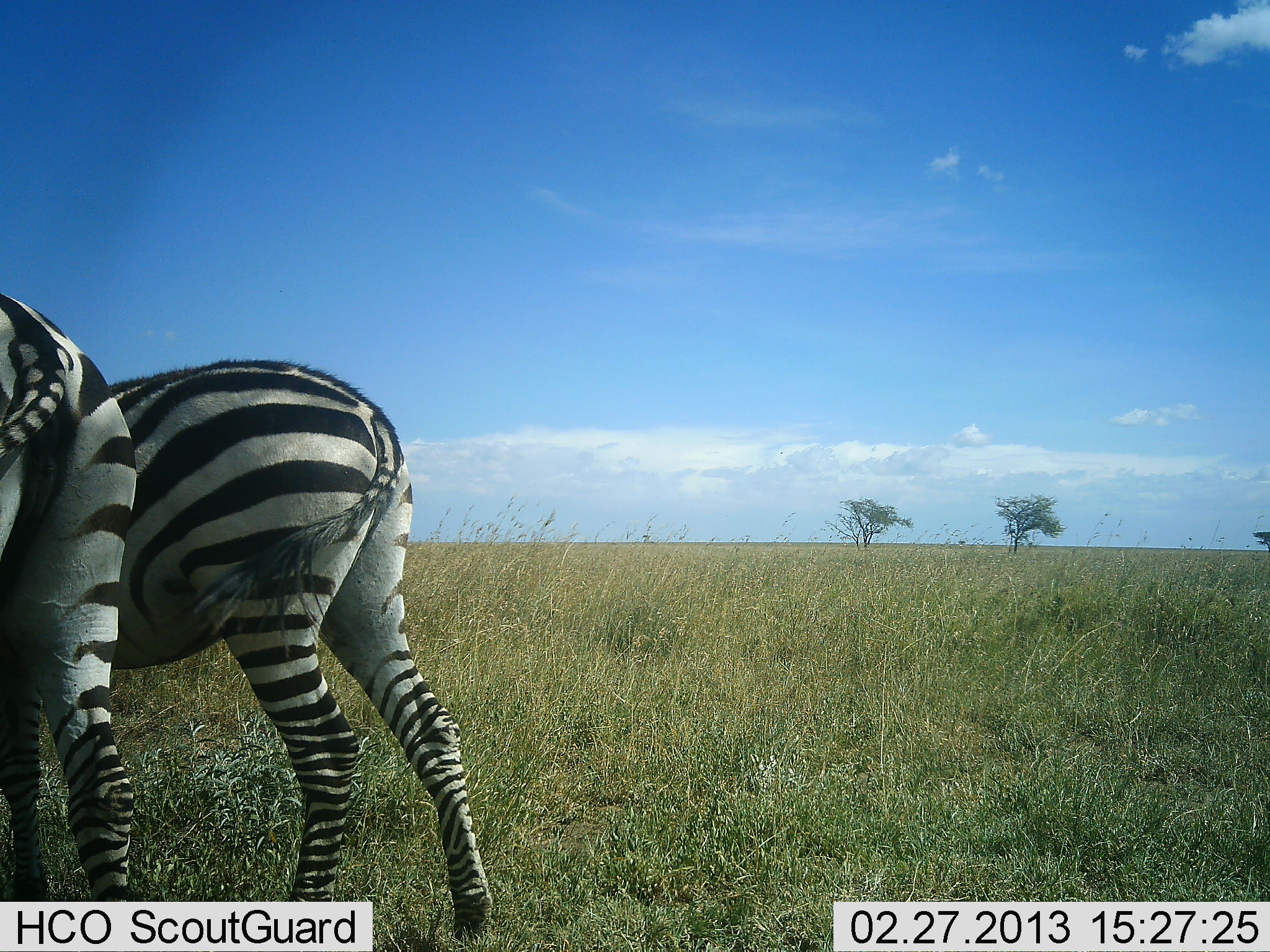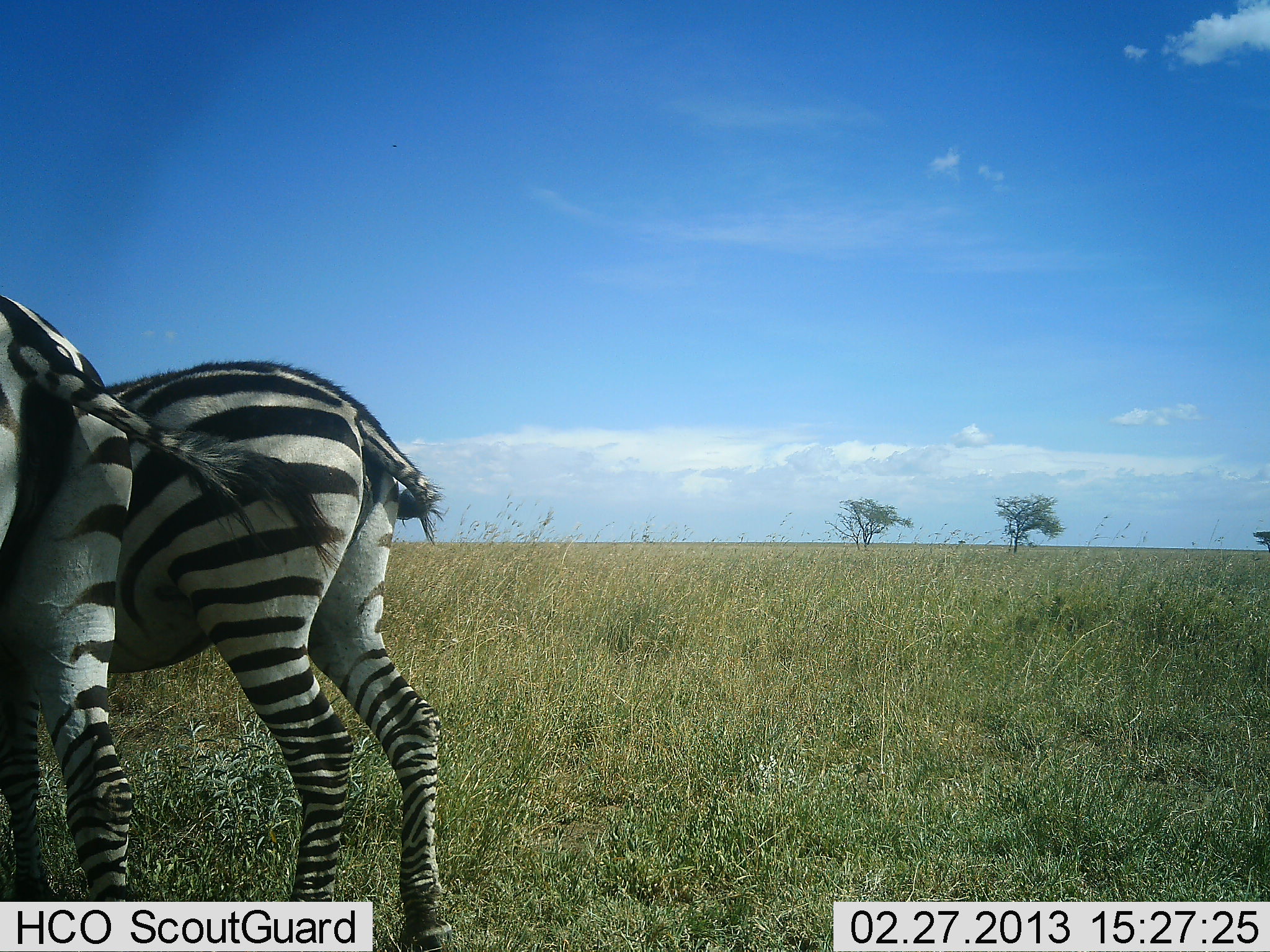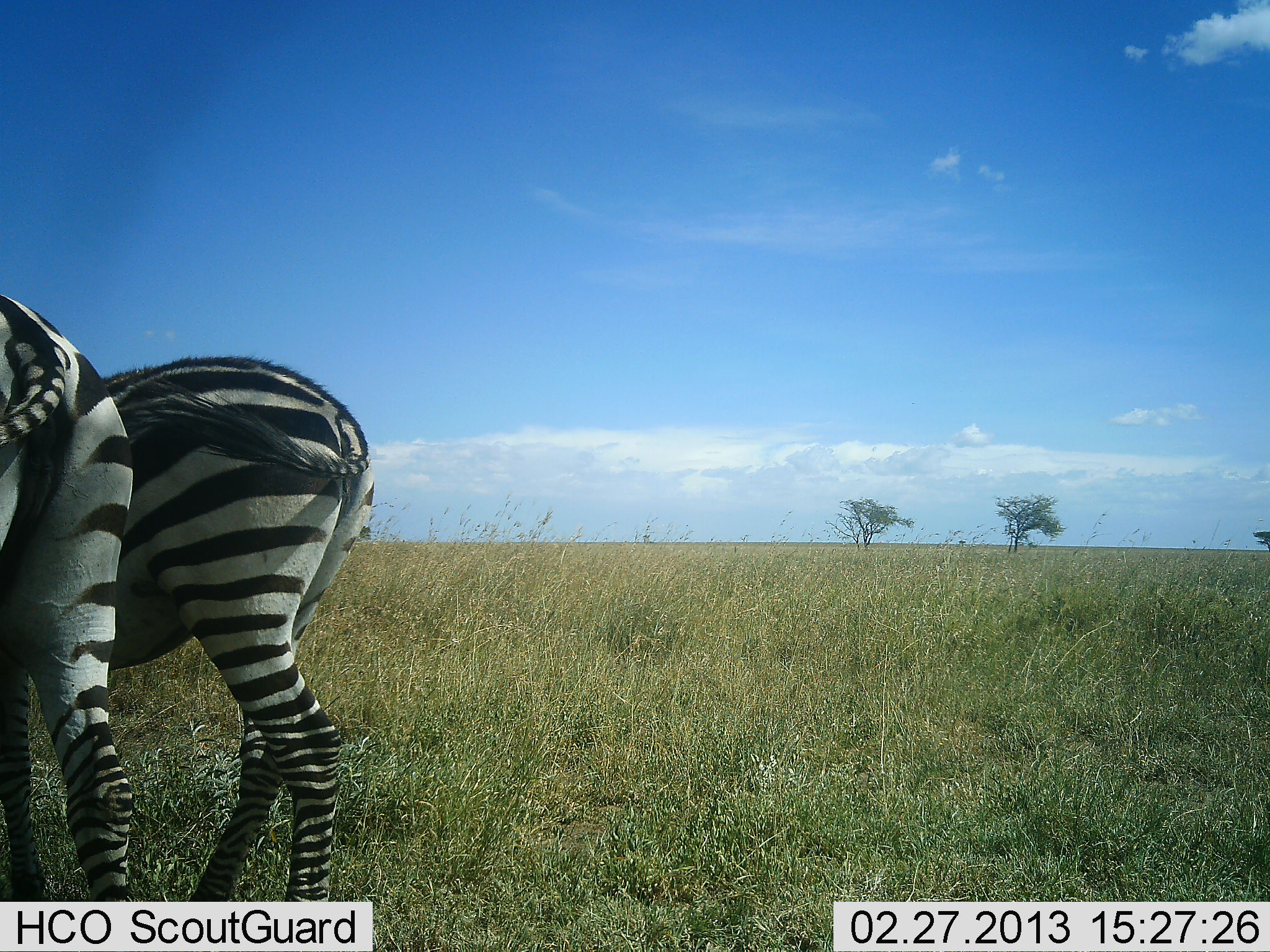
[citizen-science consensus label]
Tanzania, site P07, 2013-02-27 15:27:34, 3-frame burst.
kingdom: Animalia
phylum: Chordata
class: Mammalia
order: Perissodactyla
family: Equidae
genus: Equus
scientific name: Equus quagga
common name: plains zebra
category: zebra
Zebra (plains zebra) (Equus quagga), count 2. Behavior (volunteer vote fractions): standing 93%, resting 0%, moving 7%, interacting 3%. Young present (vote fraction): 0%. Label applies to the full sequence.